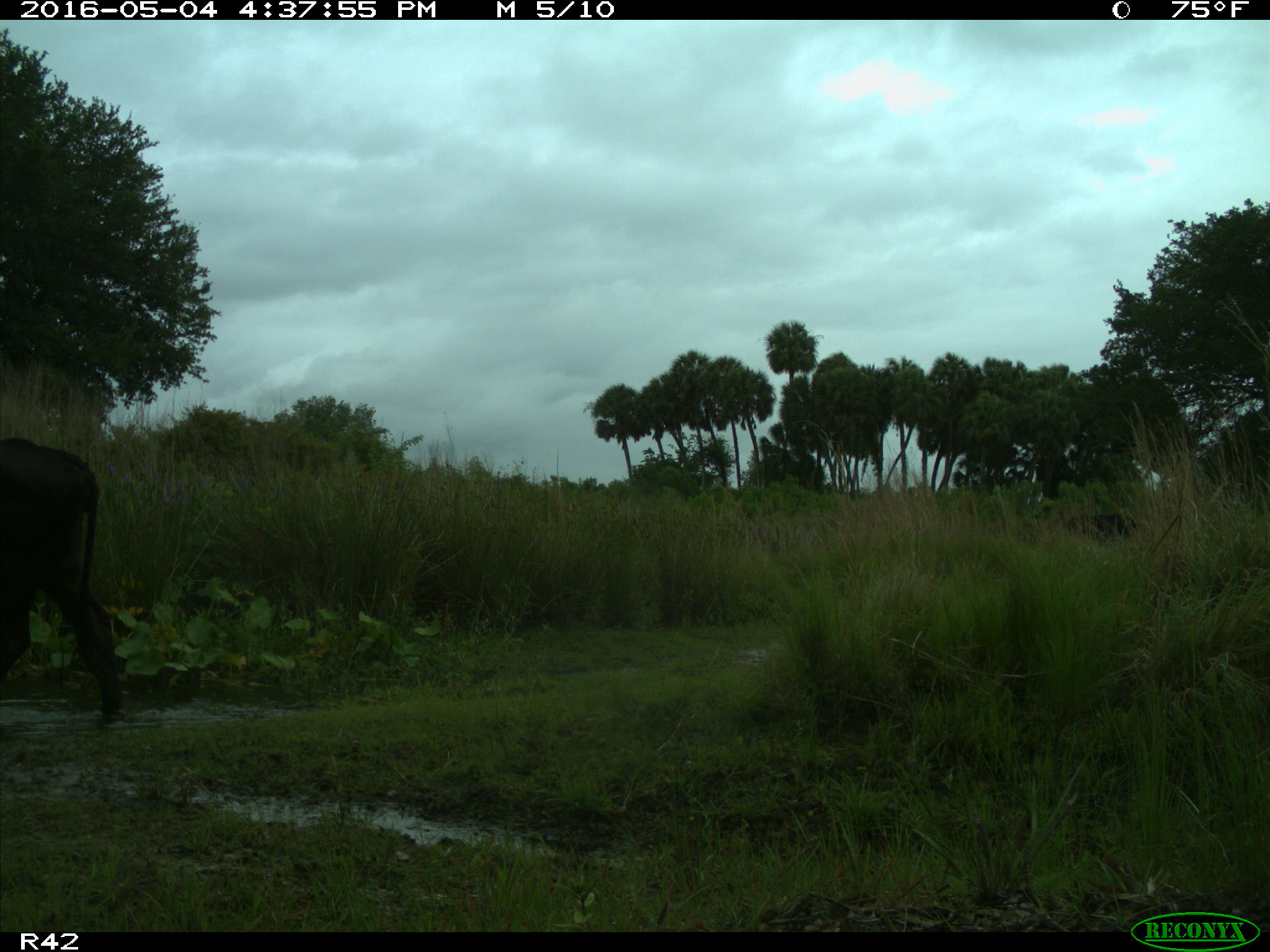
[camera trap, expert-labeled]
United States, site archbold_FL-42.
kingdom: Animalia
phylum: Chordata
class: Mammalia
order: Artiodactyla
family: Bovidae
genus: Bos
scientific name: Bos taurus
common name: domestic cow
Bos taurus (domestic cow).